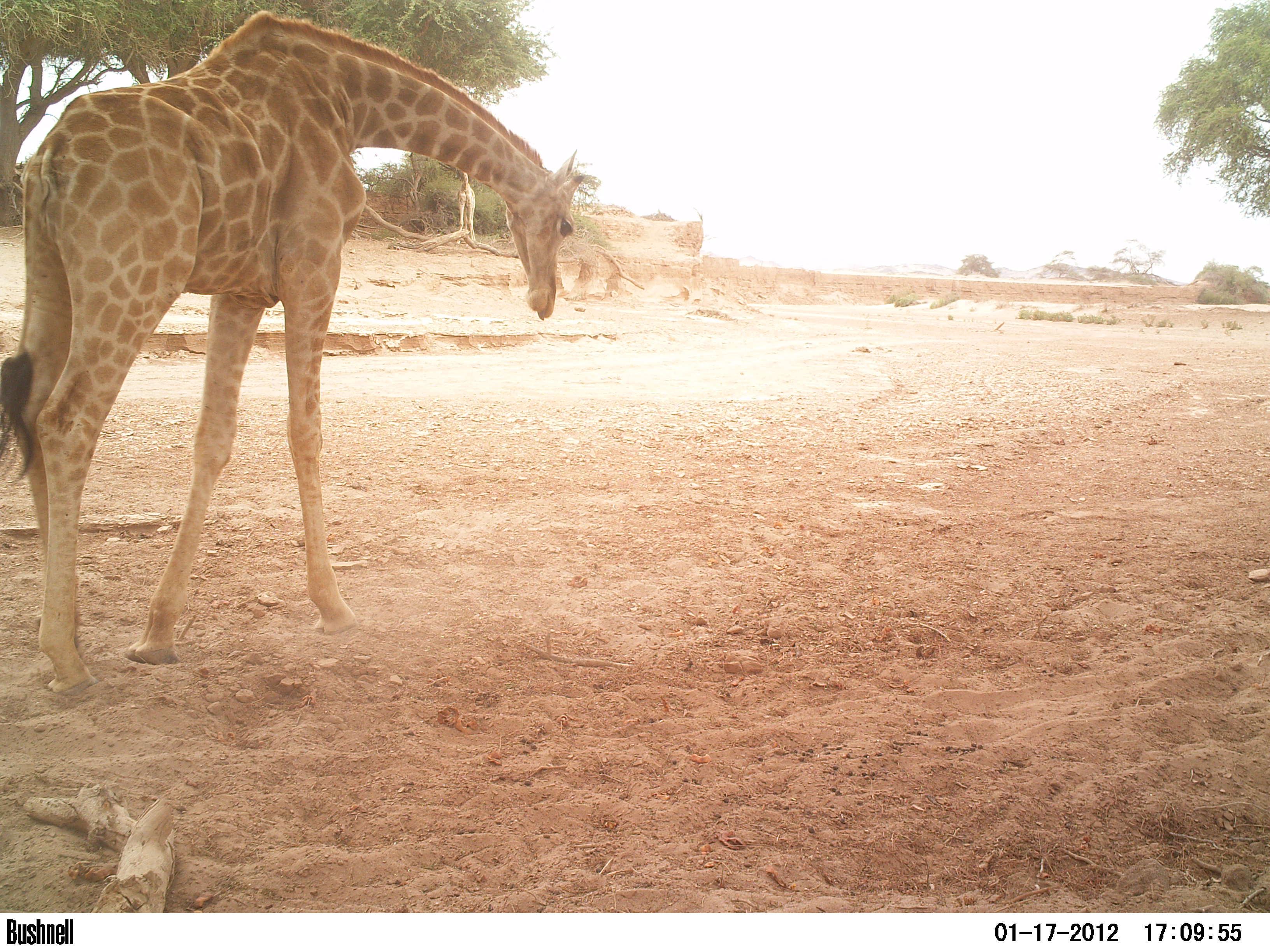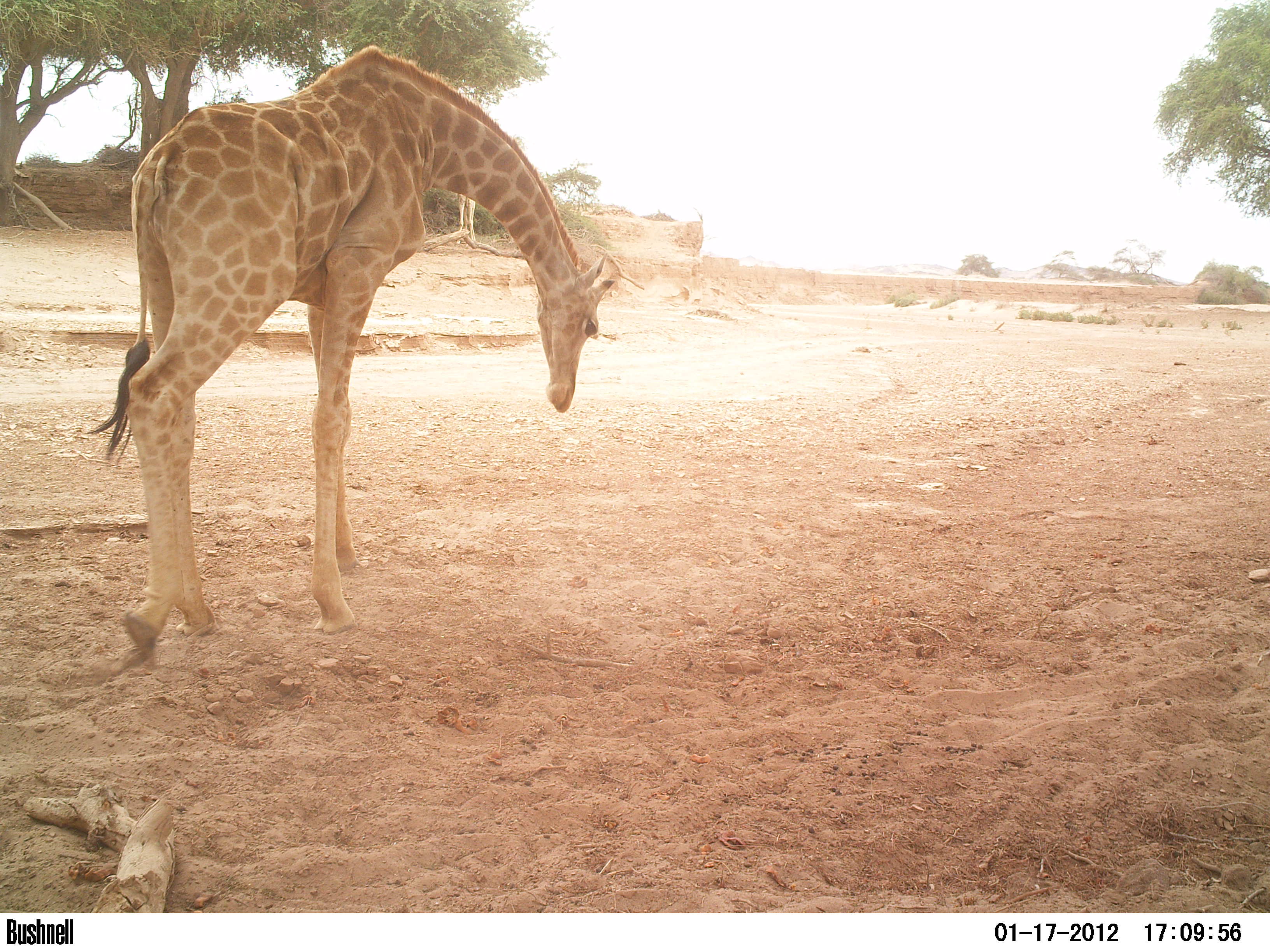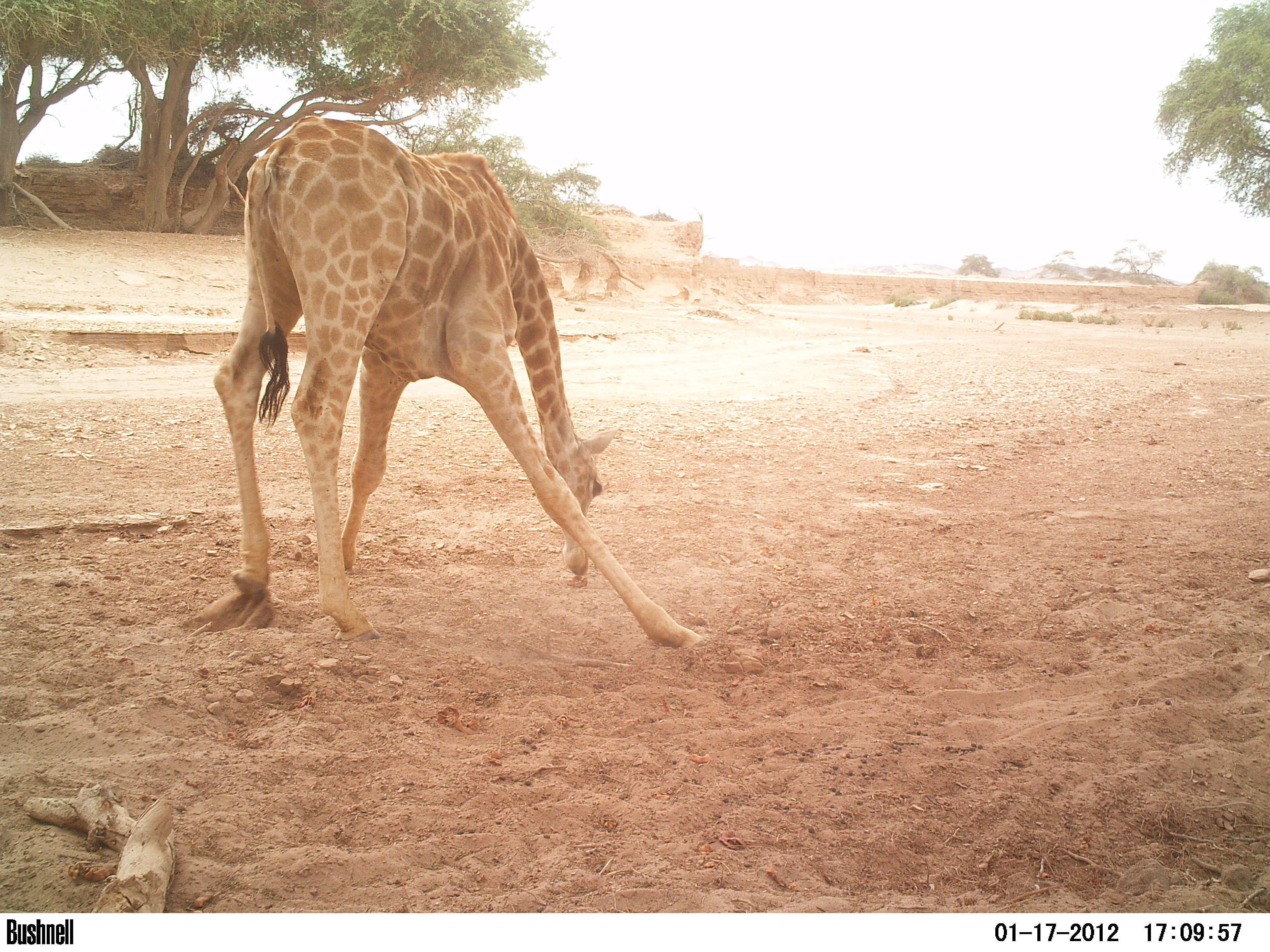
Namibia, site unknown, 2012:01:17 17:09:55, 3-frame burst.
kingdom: Animalia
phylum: Chordata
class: Mammalia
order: Artiodactyla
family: Giraffidae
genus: Giraffa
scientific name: Giraffa camelopardalis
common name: giraffe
Giraffa camelopardalis (giraffe).